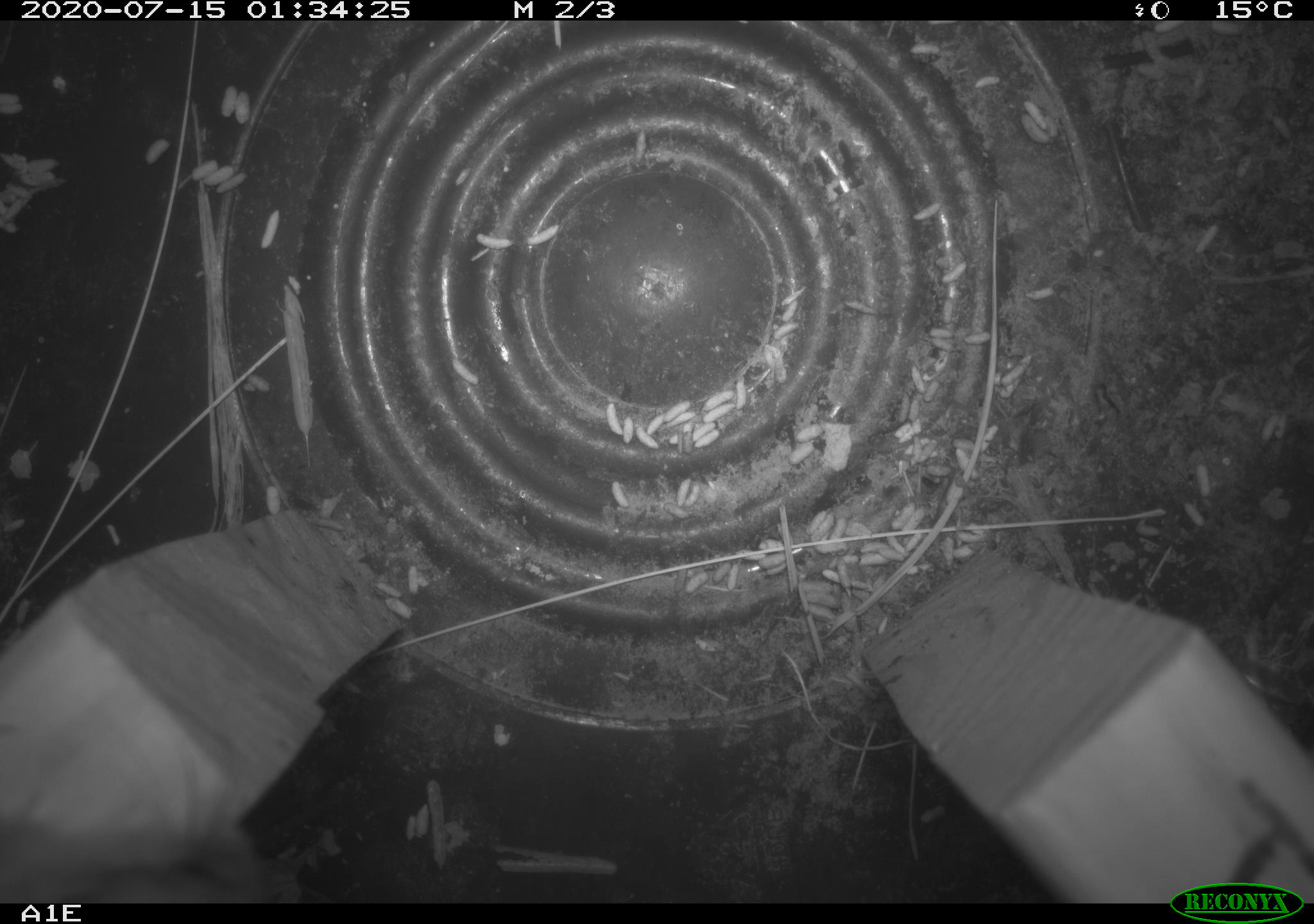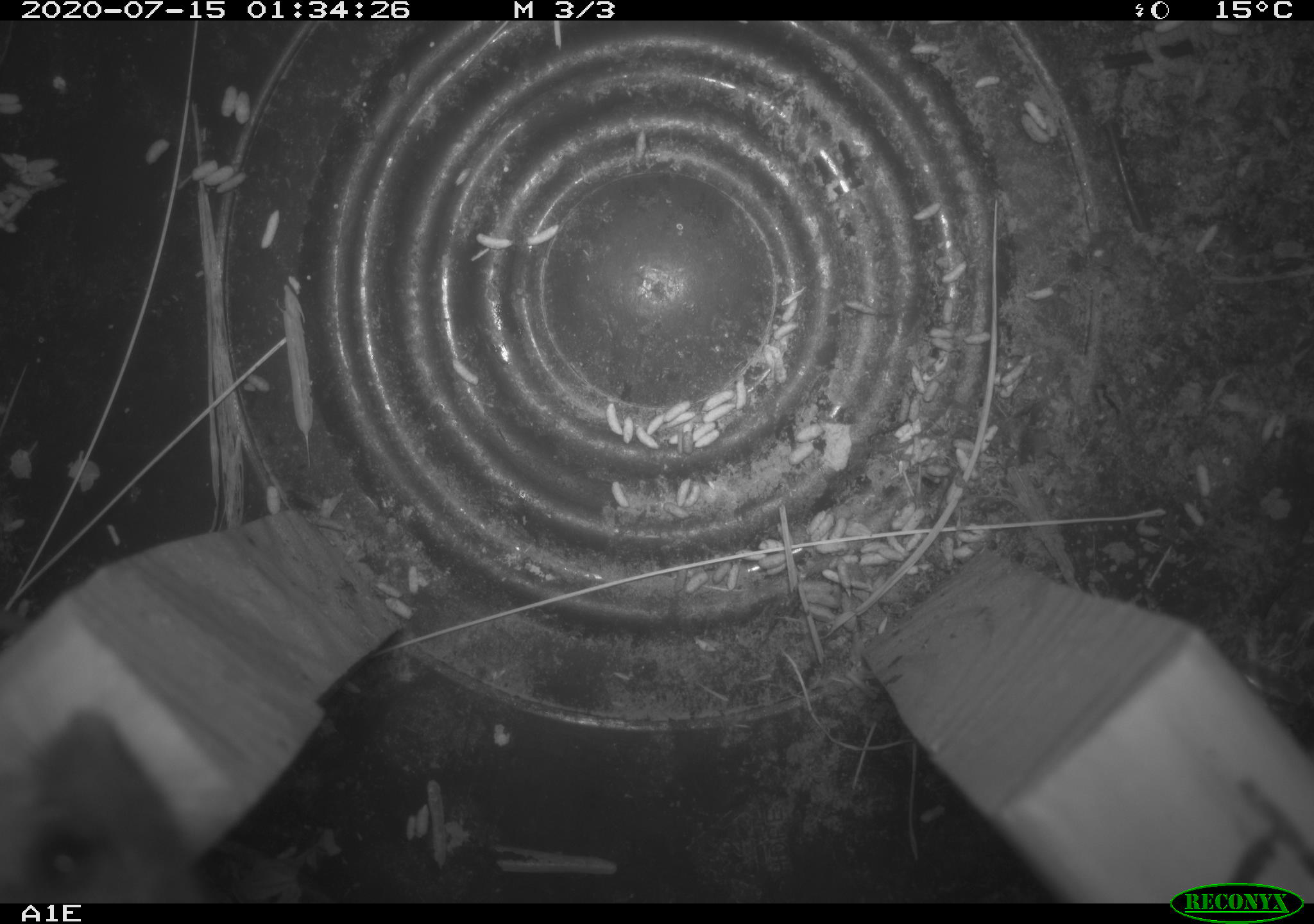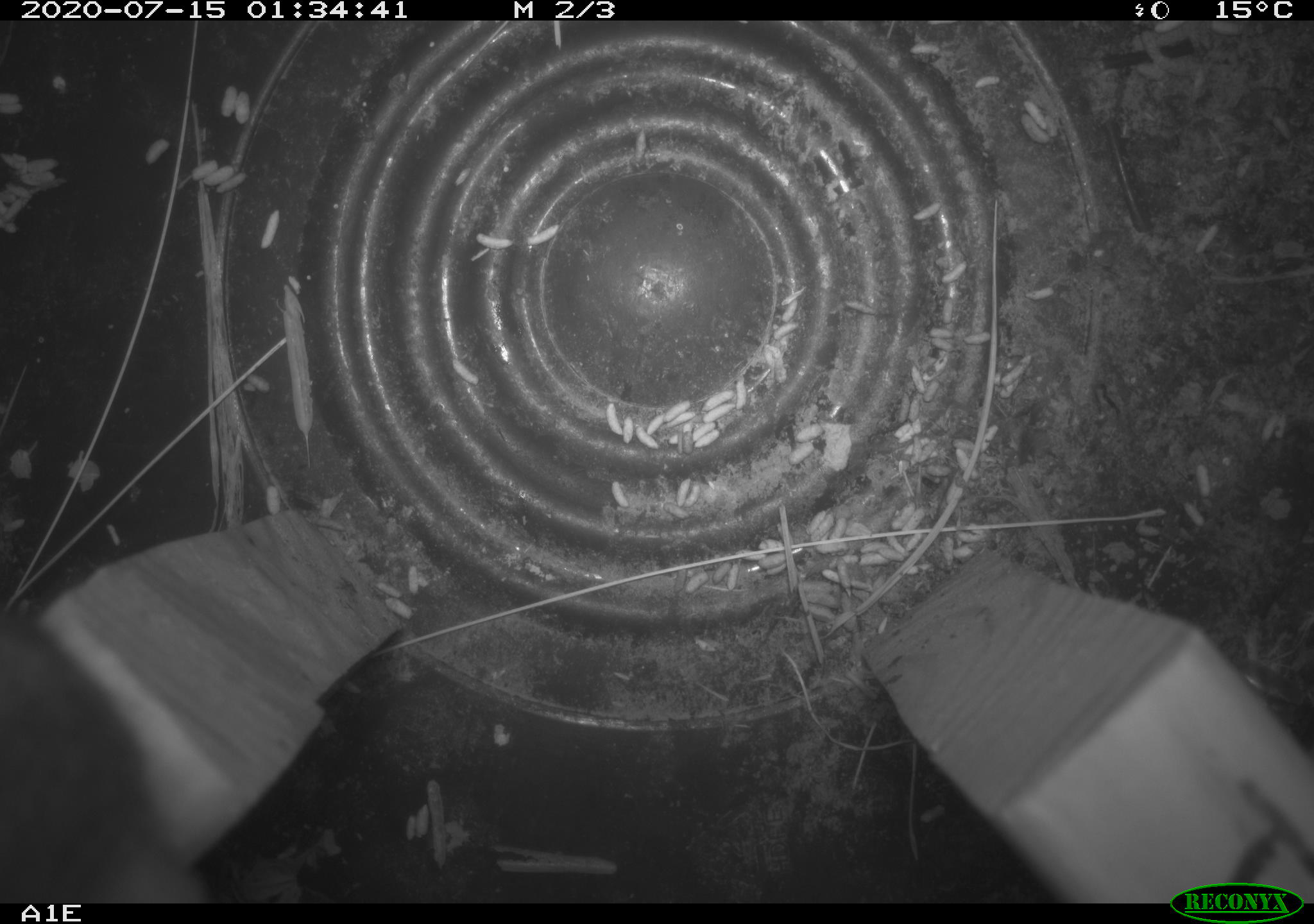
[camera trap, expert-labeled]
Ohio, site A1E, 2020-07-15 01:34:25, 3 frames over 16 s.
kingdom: Animalia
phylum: Chordata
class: Mammalia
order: Rodentia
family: Cricetidae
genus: Peromyscus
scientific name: Peromyscus leucopus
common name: white-footed mouse